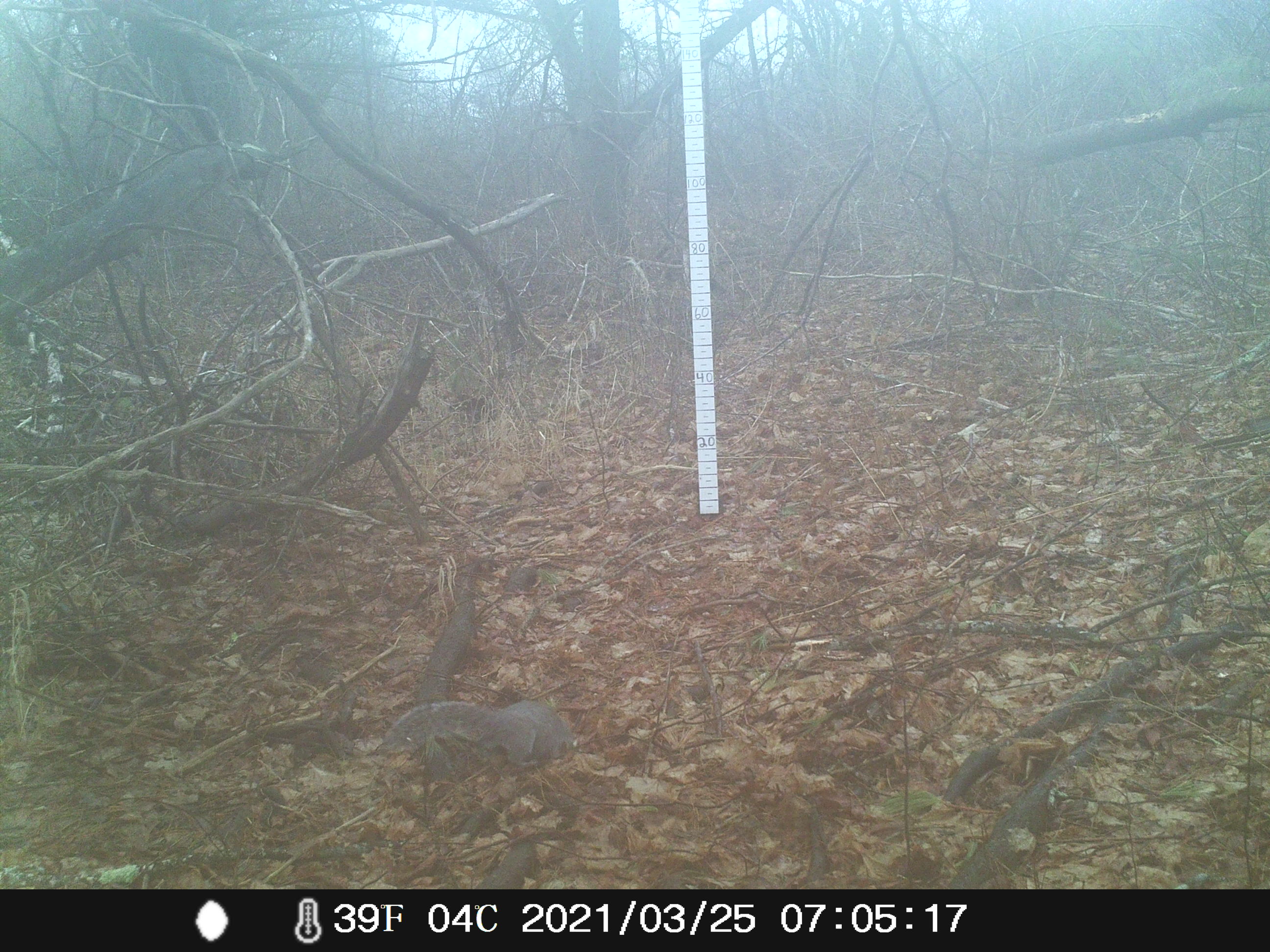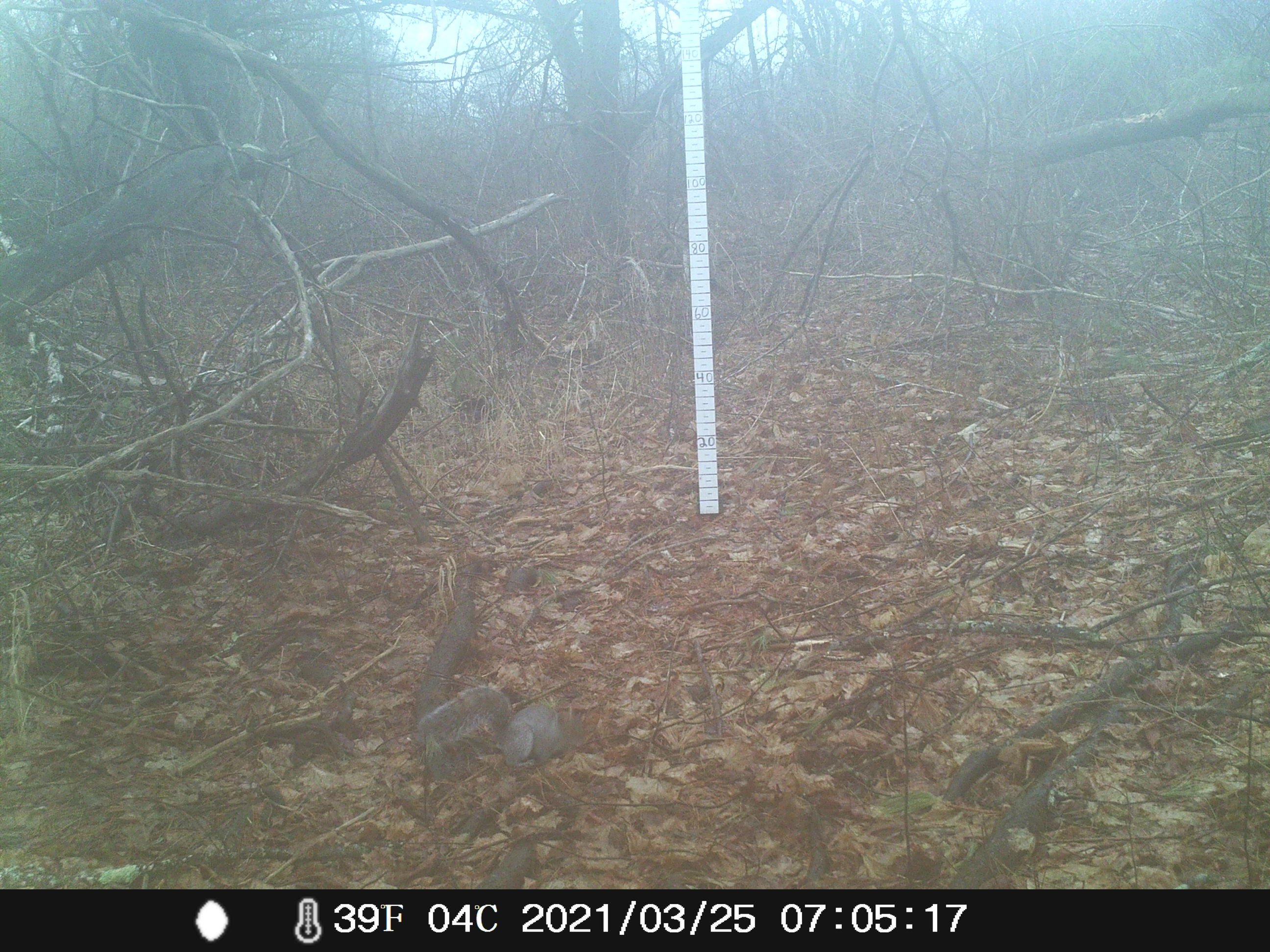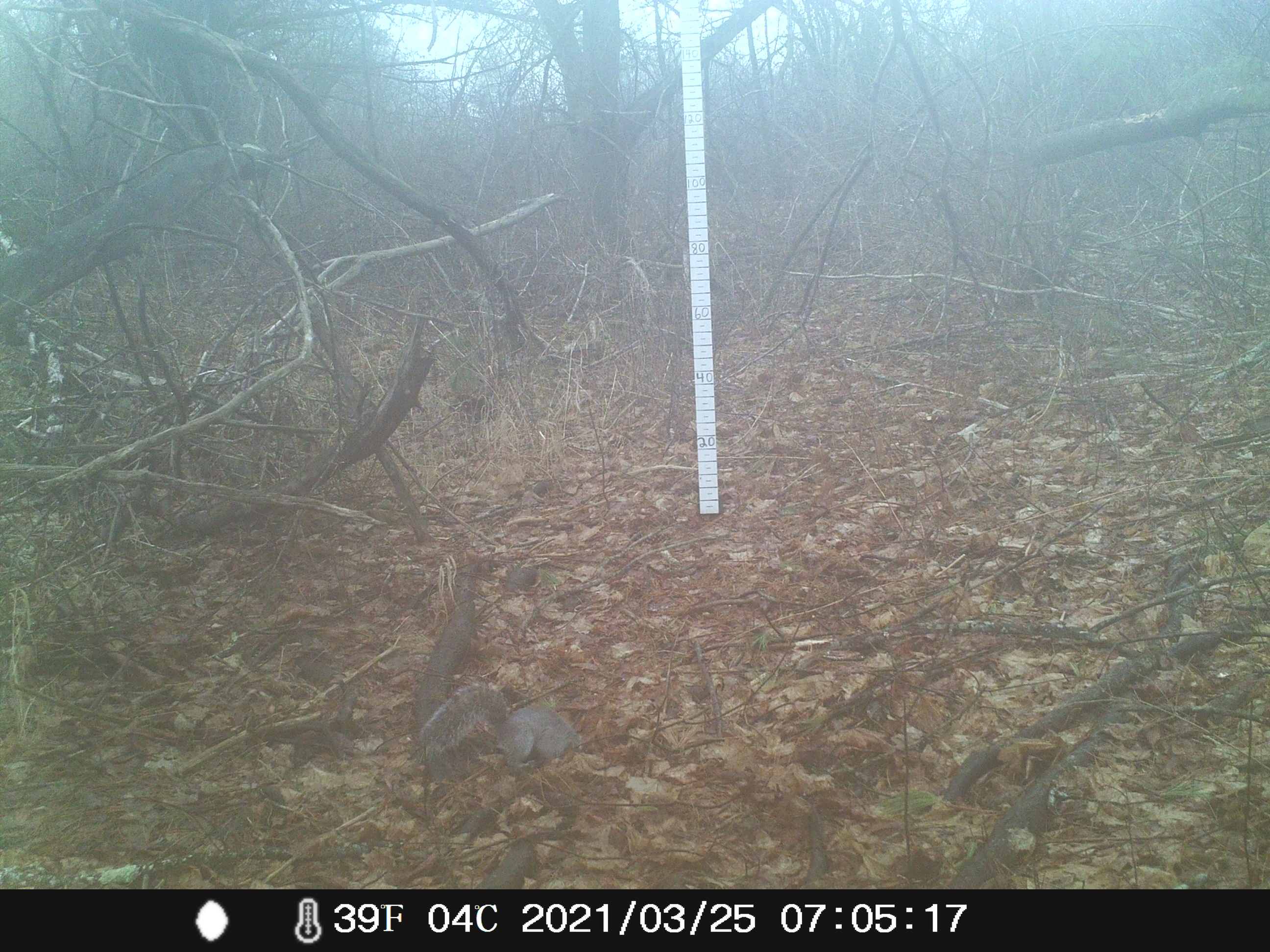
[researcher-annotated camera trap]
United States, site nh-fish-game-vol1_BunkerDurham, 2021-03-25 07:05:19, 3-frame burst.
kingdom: Animalia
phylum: Chordata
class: Mammalia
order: Rodentia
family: Sciuridae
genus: Sciurus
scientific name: Sciurus carolinensis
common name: gray squirrel